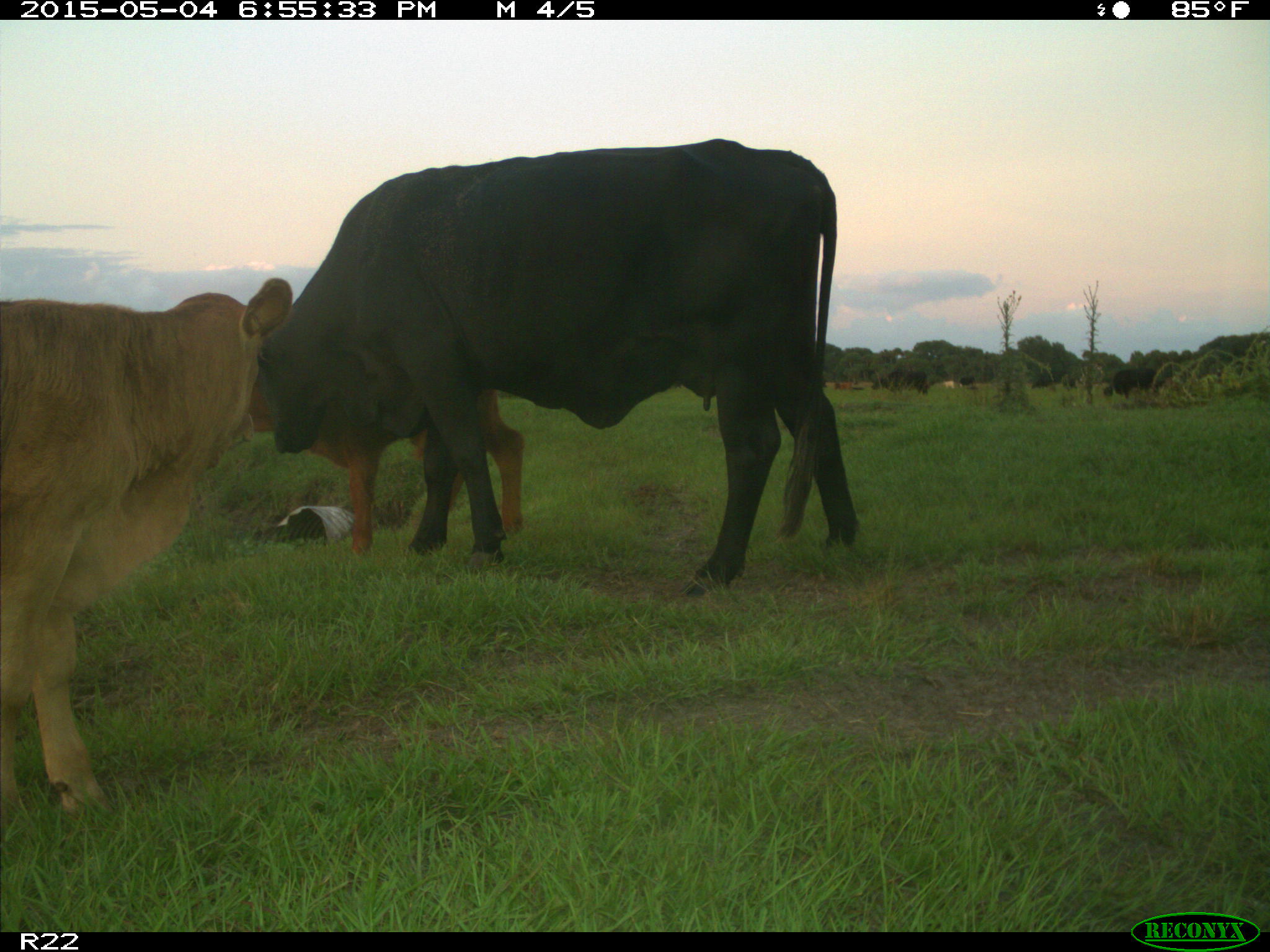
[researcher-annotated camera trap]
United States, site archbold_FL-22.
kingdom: Animalia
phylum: Chordata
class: Mammalia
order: Artiodactyla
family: Bovidae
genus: Bos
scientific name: Bos taurus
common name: domestic cow